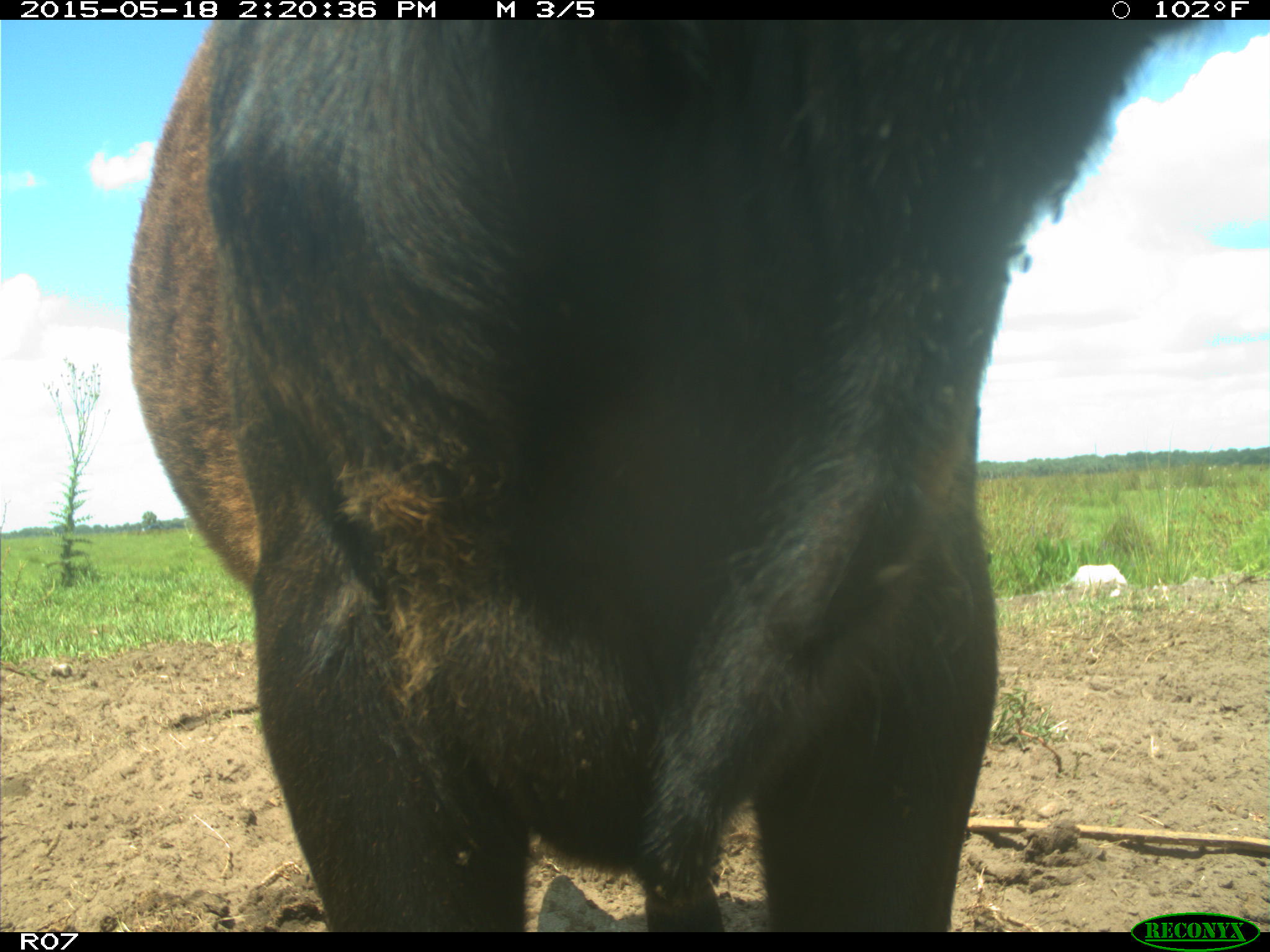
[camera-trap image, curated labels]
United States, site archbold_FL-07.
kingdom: Animalia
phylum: Chordata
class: Mammalia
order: Artiodactyla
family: Bovidae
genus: Bos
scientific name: Bos taurus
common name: domestic cow